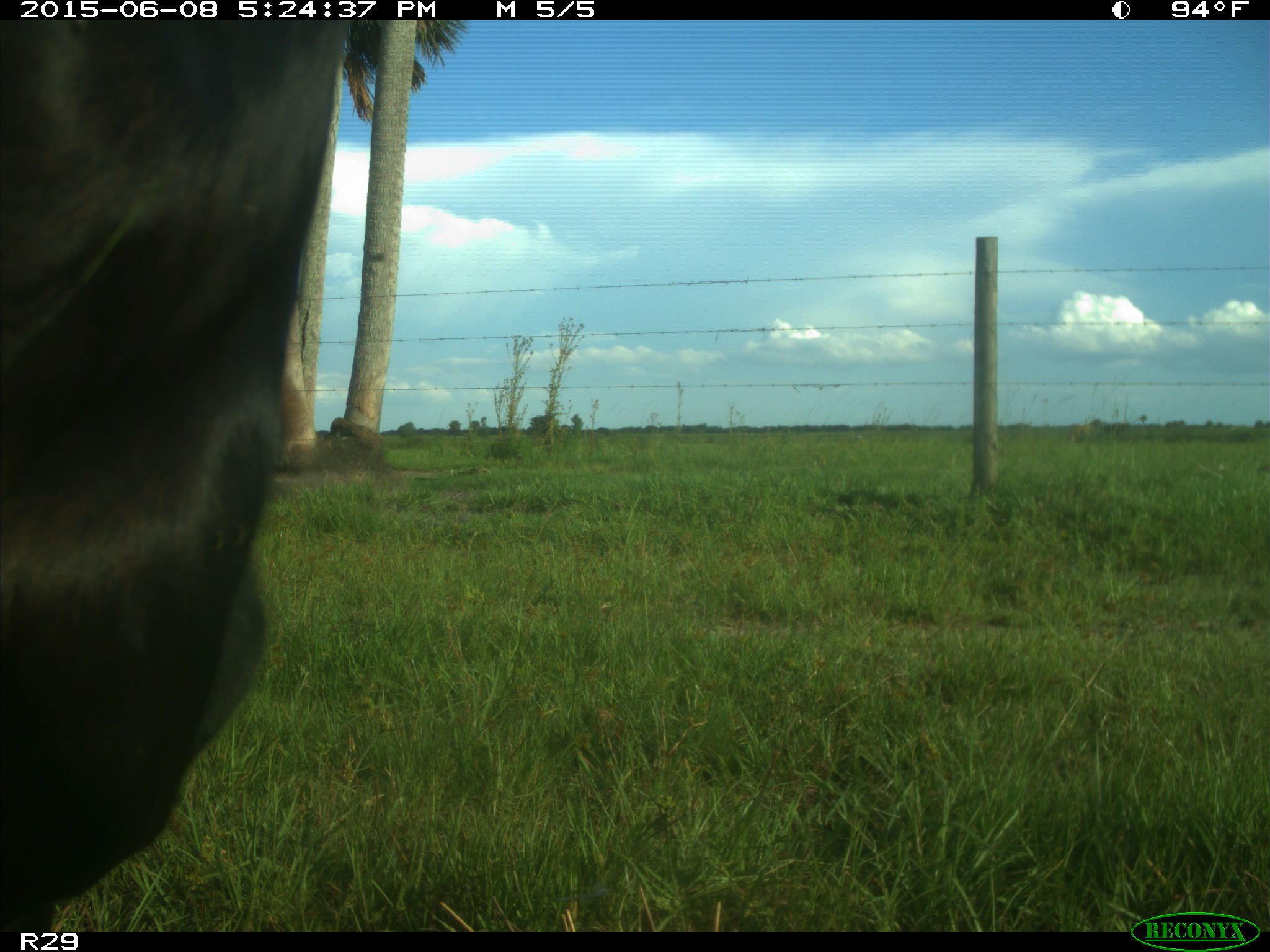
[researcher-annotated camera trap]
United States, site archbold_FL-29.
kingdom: Animalia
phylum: Chordata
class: Mammalia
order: Artiodactyla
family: Bovidae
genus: Bos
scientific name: Bos taurus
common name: domestic cow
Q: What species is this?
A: Bos taurus (domestic cow).